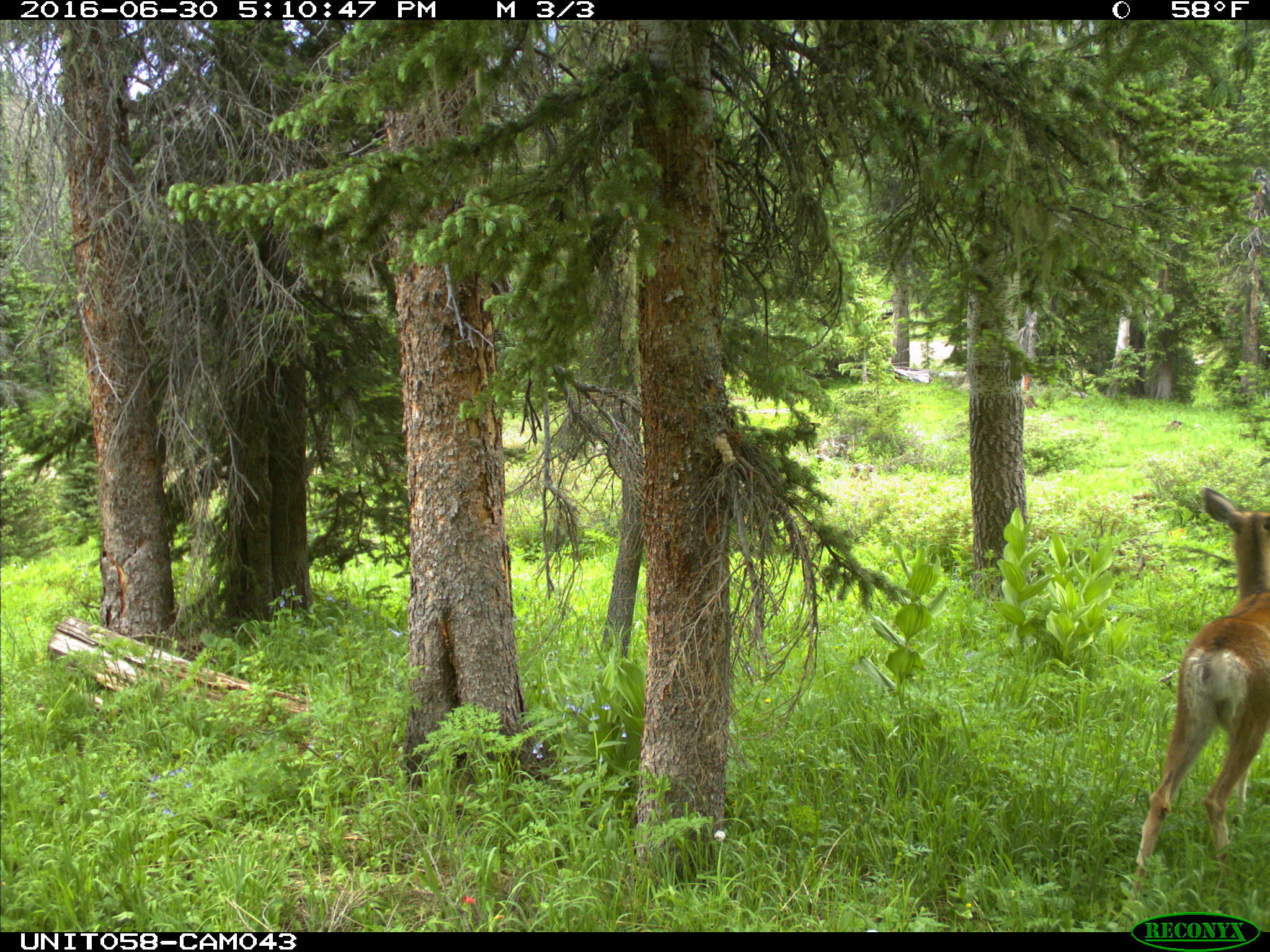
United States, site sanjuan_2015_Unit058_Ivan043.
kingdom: Animalia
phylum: Chordata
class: Mammalia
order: Artiodactyla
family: Cervidae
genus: Odocoileus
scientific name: Odocoileus hemionus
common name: mule deer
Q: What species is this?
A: Odocoileus hemionus (mule deer).